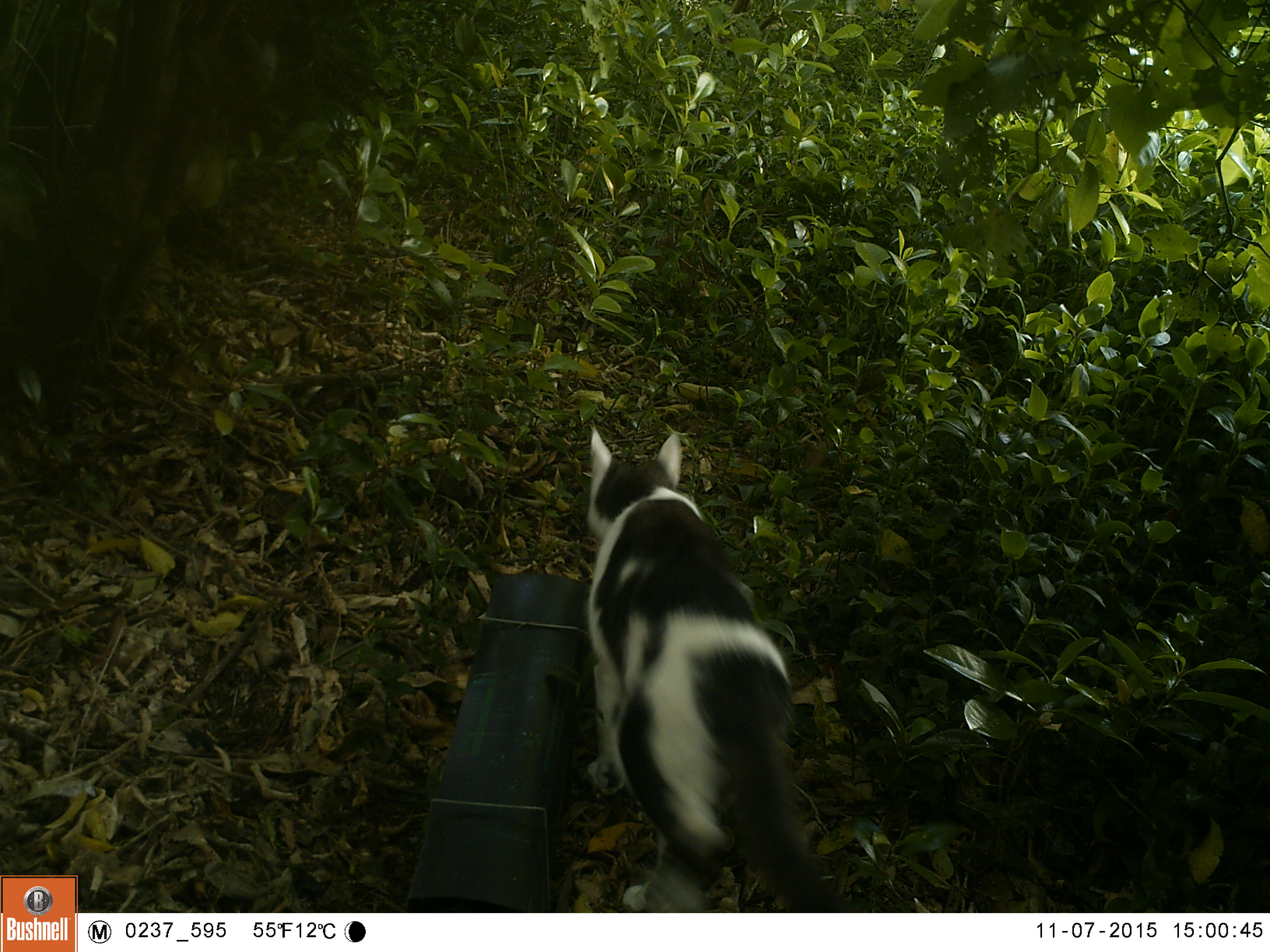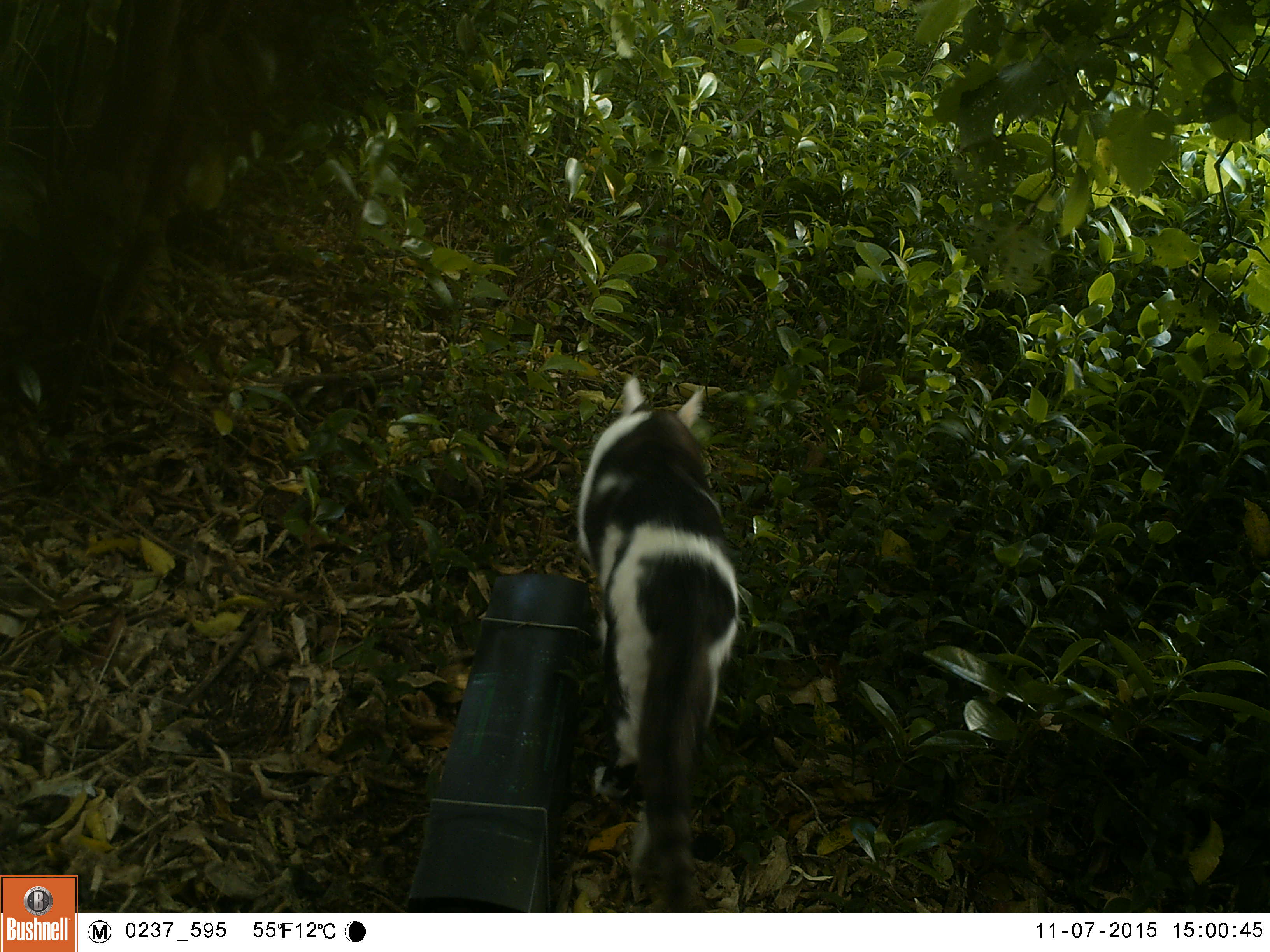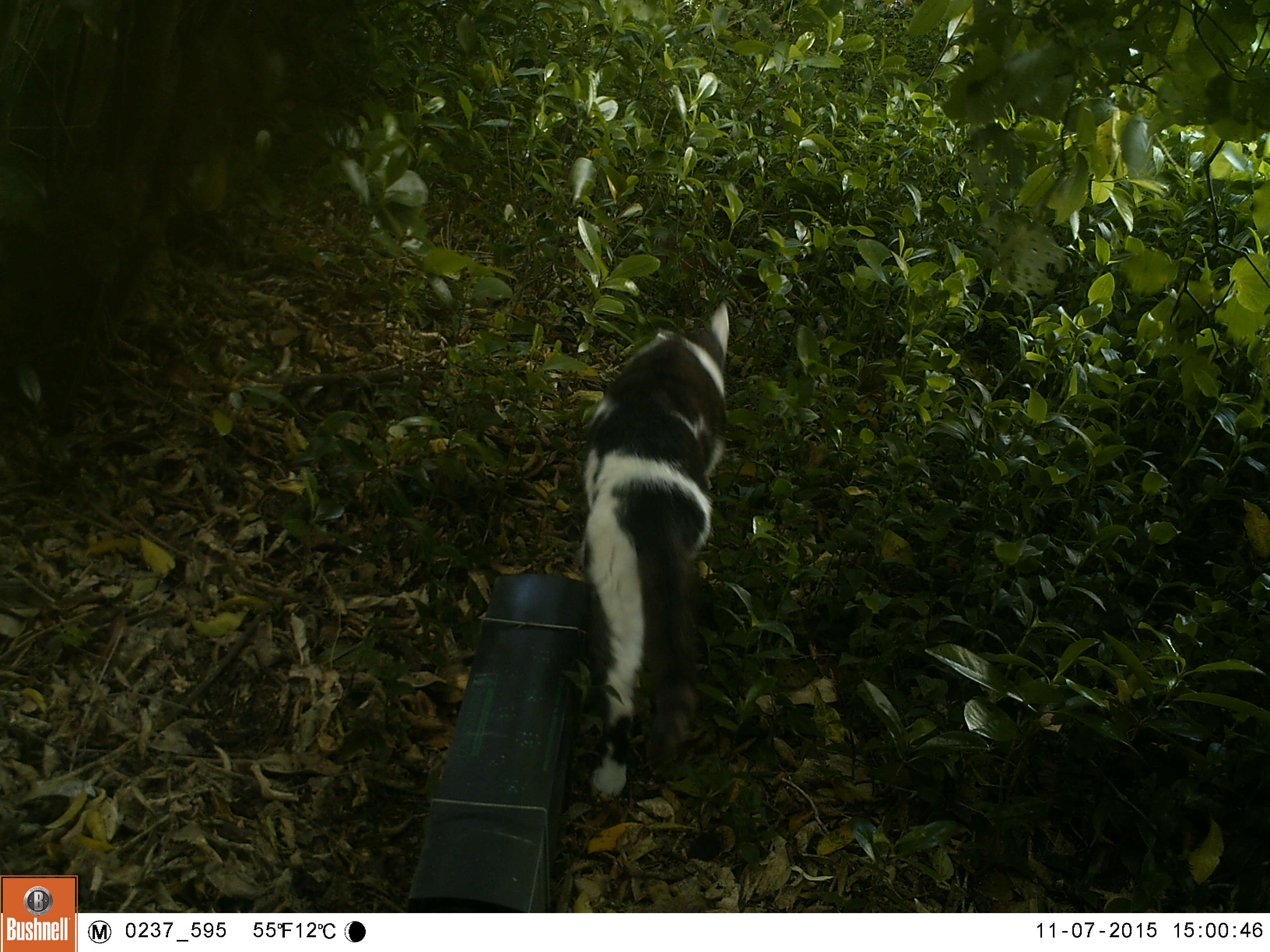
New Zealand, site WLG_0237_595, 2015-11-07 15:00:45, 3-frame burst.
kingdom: Animalia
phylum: Chordata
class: Mammalia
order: Carnivora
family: Felidae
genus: Felis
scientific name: Felis catus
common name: domestic cat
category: cat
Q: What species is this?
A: Cat (domestic cat) (Felis catus).